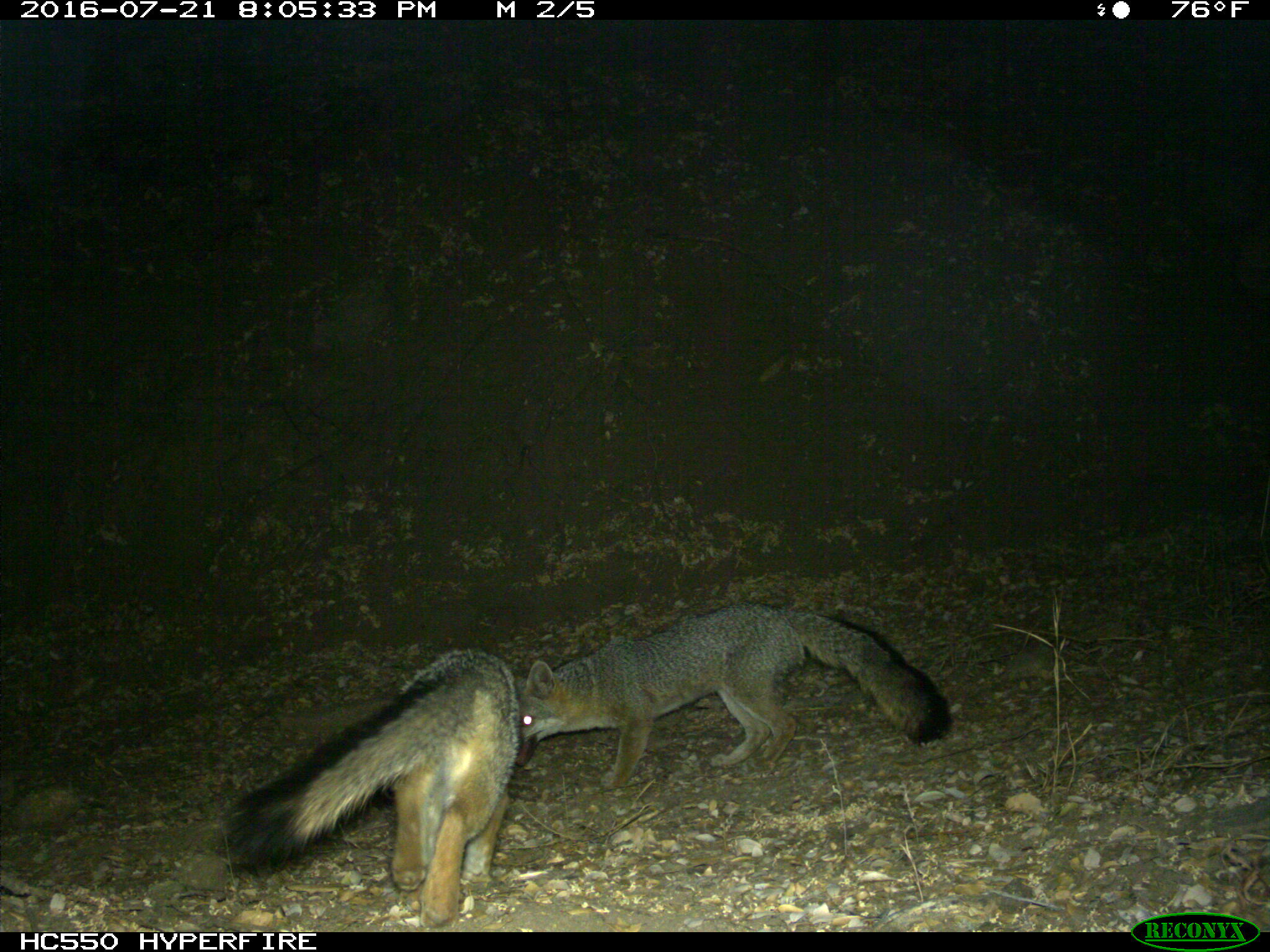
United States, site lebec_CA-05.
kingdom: Animalia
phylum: Chordata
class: Mammalia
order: Carnivora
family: Canidae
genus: Urocyon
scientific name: Urocyon cinereoargenteus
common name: gray fox